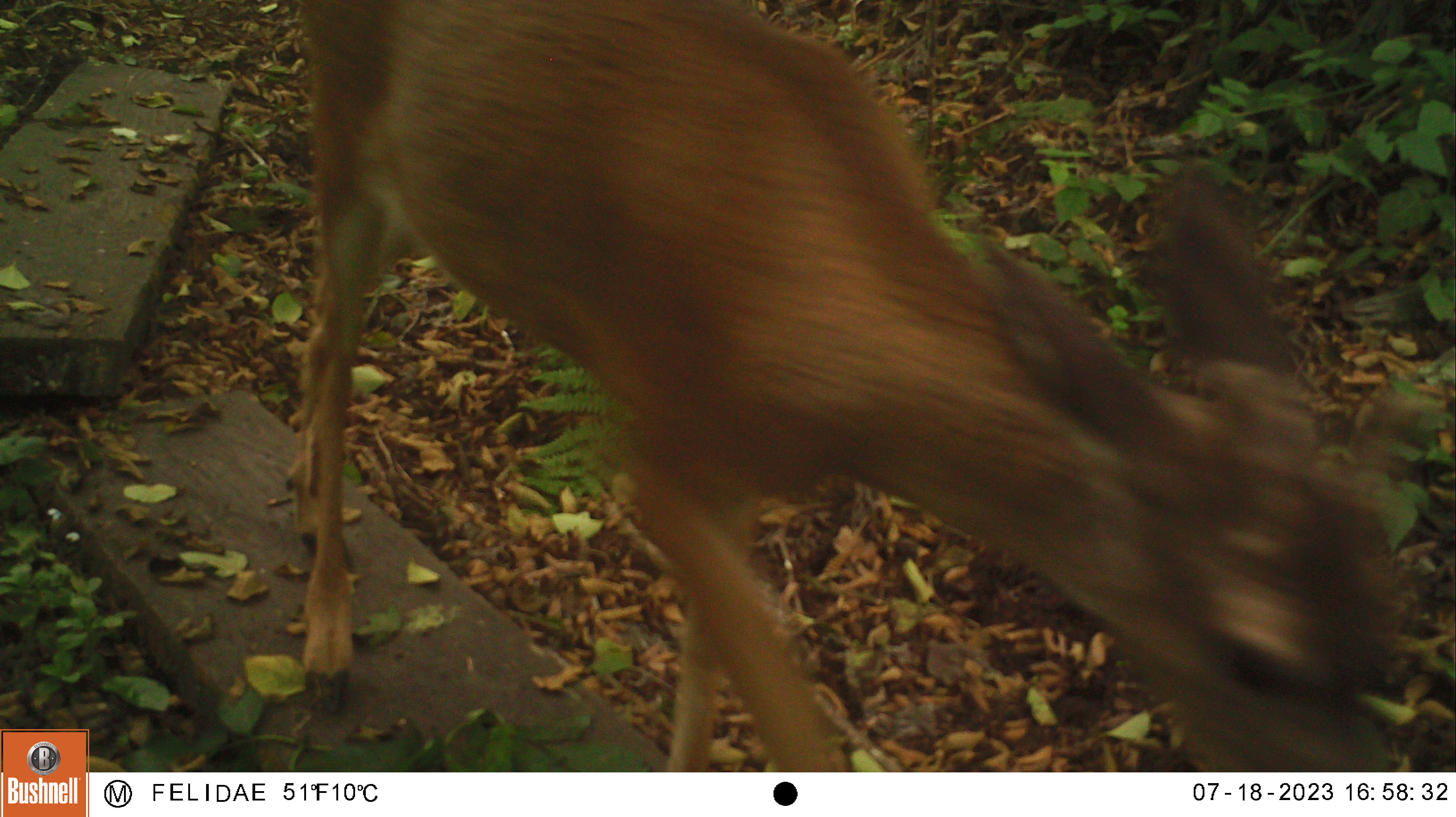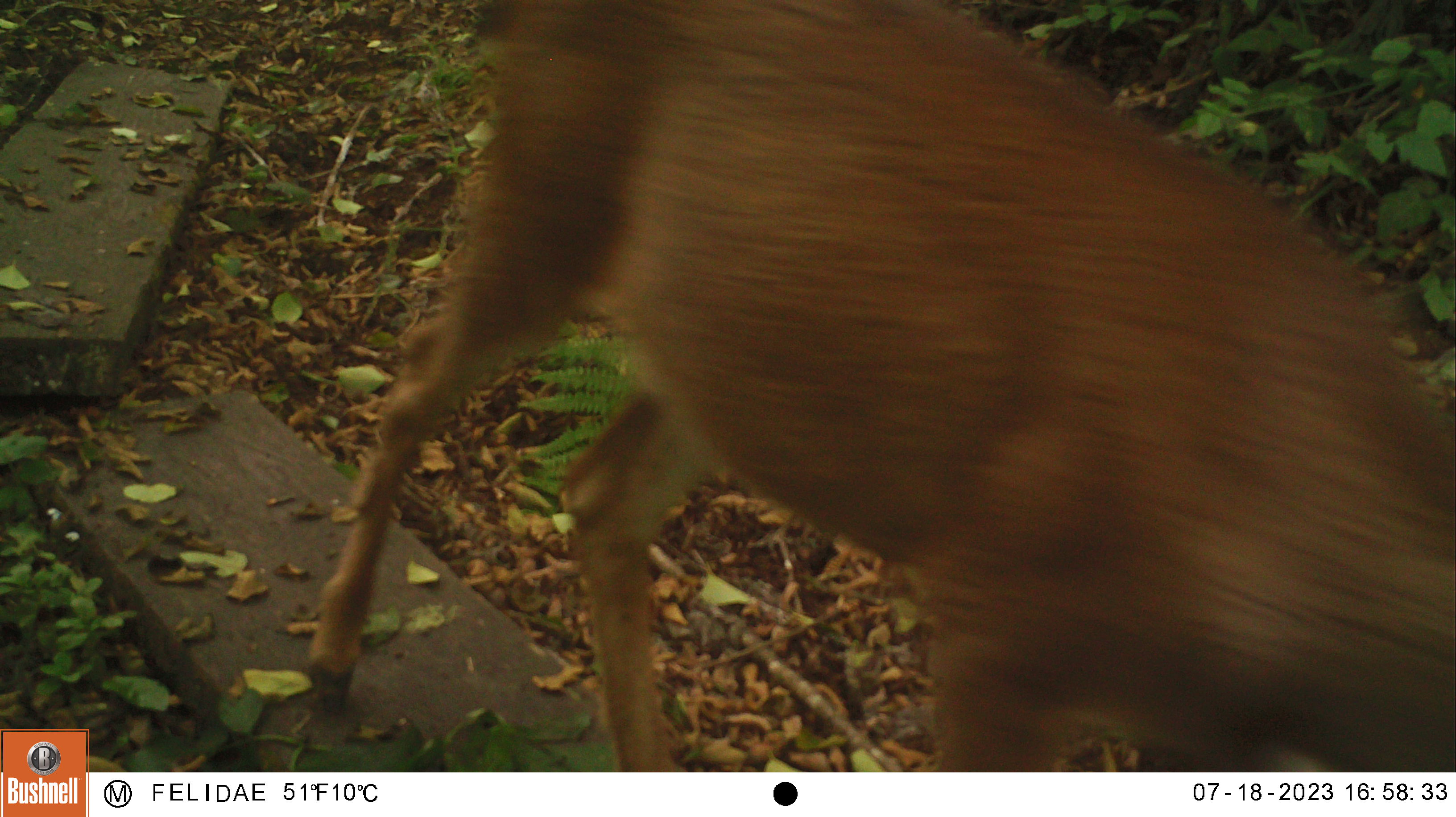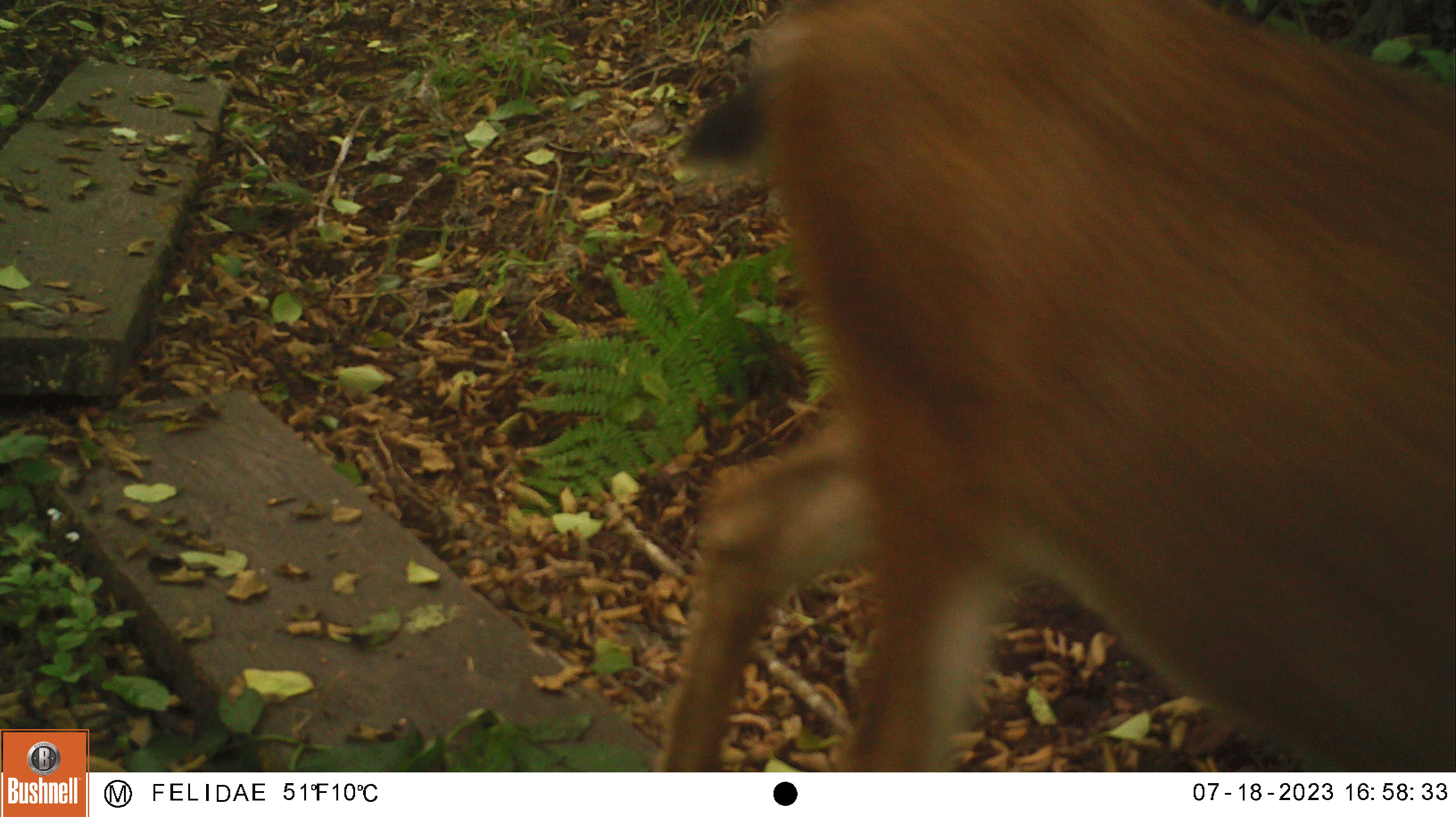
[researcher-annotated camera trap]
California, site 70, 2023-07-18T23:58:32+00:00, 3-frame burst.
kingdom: Animalia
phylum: Chordata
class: Mammalia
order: Artiodactyla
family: Cervidae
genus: Odocoileus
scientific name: Odocoileus hemionus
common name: mule deer